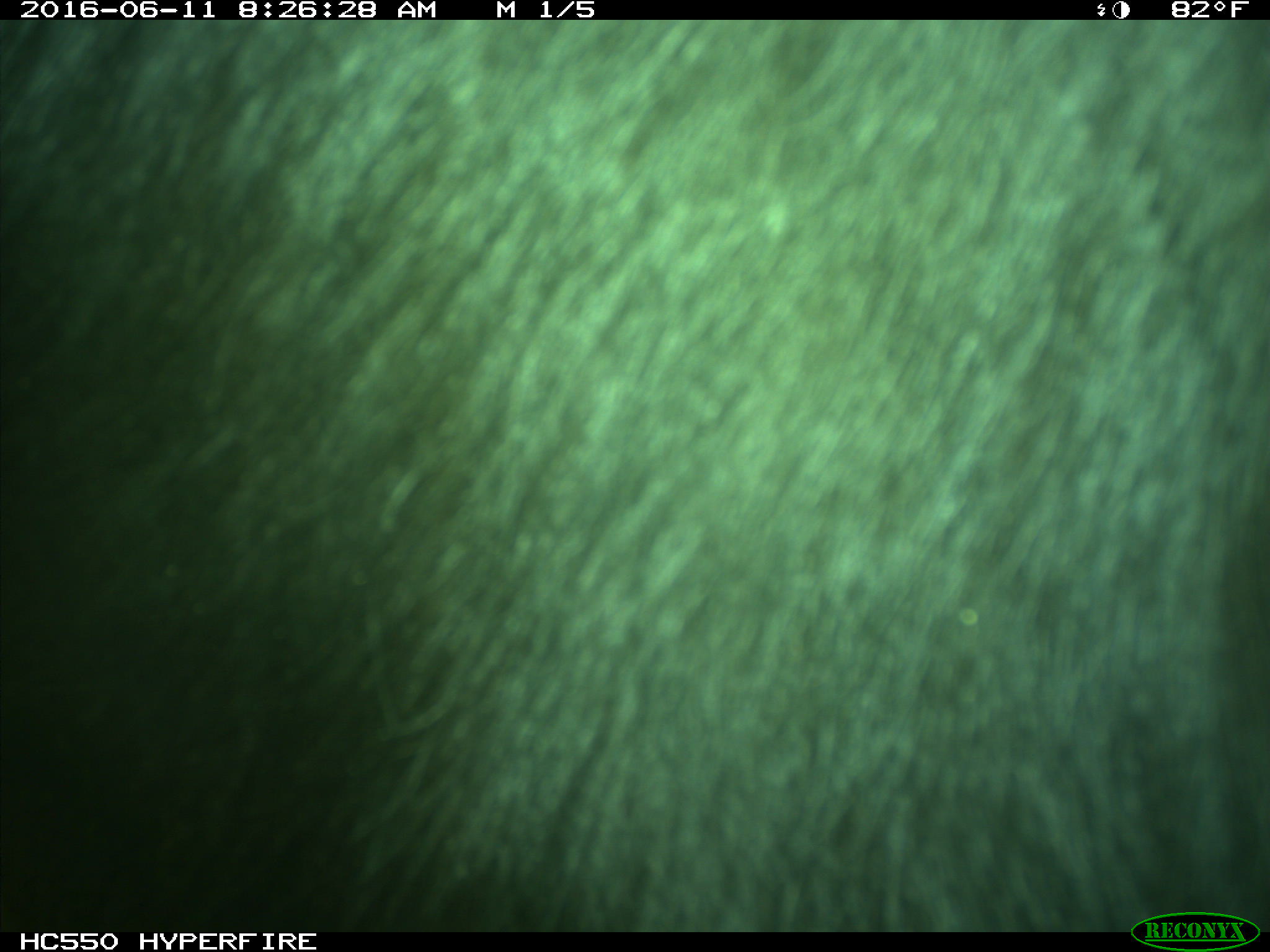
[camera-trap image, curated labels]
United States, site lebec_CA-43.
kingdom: Animalia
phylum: Chordata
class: Mammalia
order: Artiodactyla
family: Bovidae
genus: Bos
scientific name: Bos taurus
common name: domestic cow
Bos taurus (domestic cow).